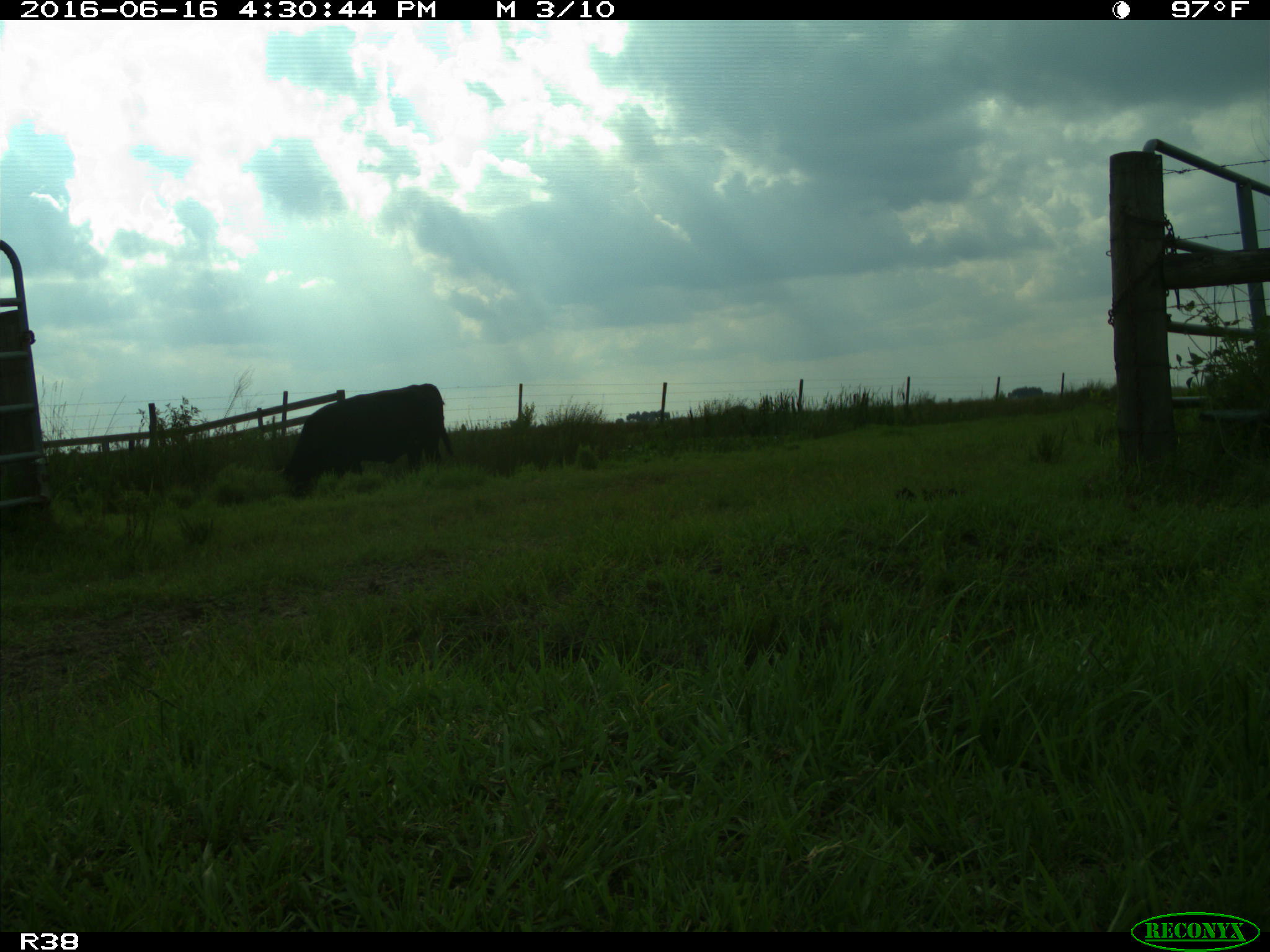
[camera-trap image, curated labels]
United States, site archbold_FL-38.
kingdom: Animalia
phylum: Chordata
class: Mammalia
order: Artiodactyla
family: Bovidae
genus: Bos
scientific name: Bos taurus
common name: domestic cow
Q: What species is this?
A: Bos taurus (domestic cow).